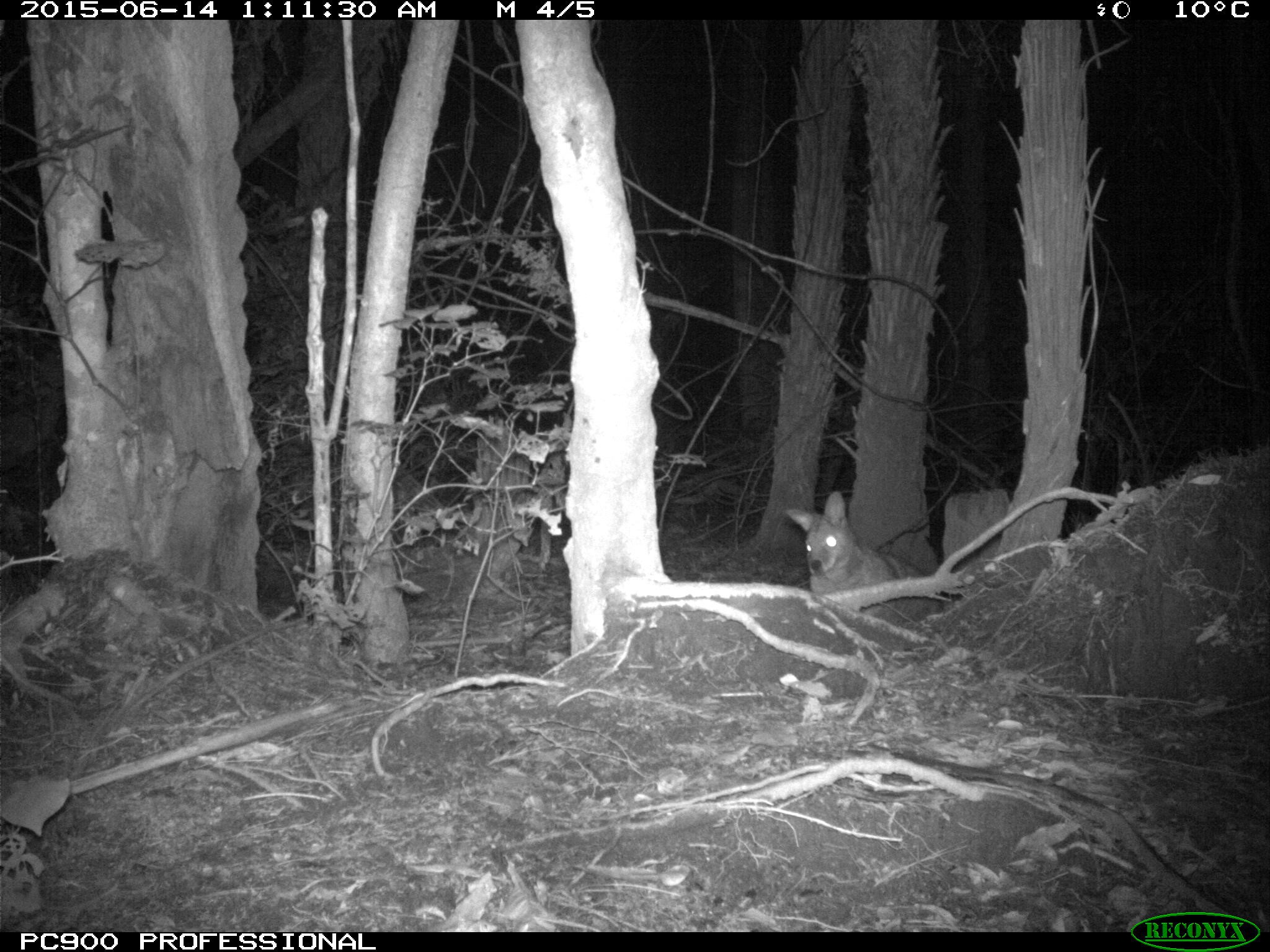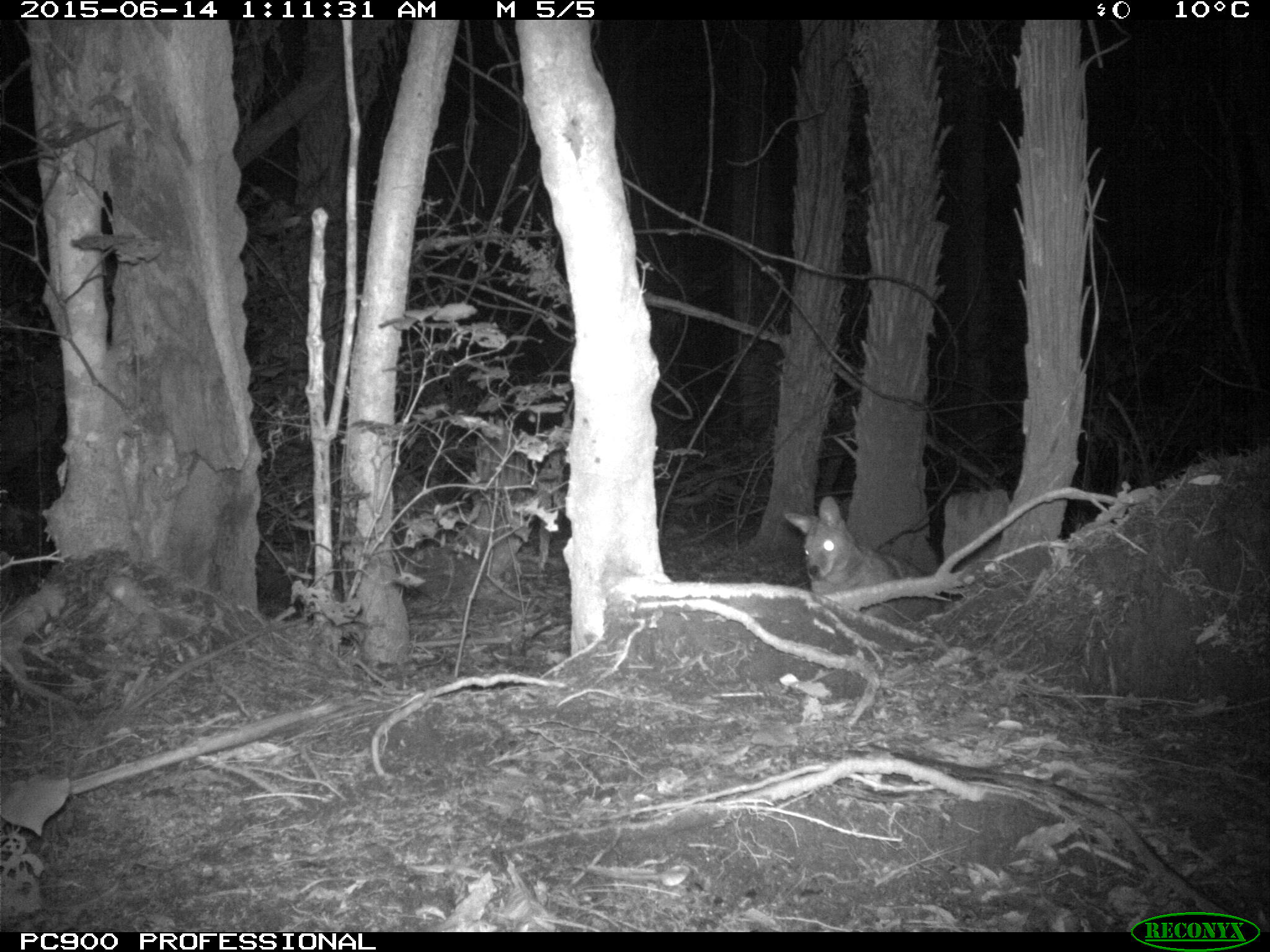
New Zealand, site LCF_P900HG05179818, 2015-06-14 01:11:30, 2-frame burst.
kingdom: Animalia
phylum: Chordata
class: Mammalia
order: Diprotodontia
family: Macropodidae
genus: Notamacropus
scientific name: Notamacropus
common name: wallaby